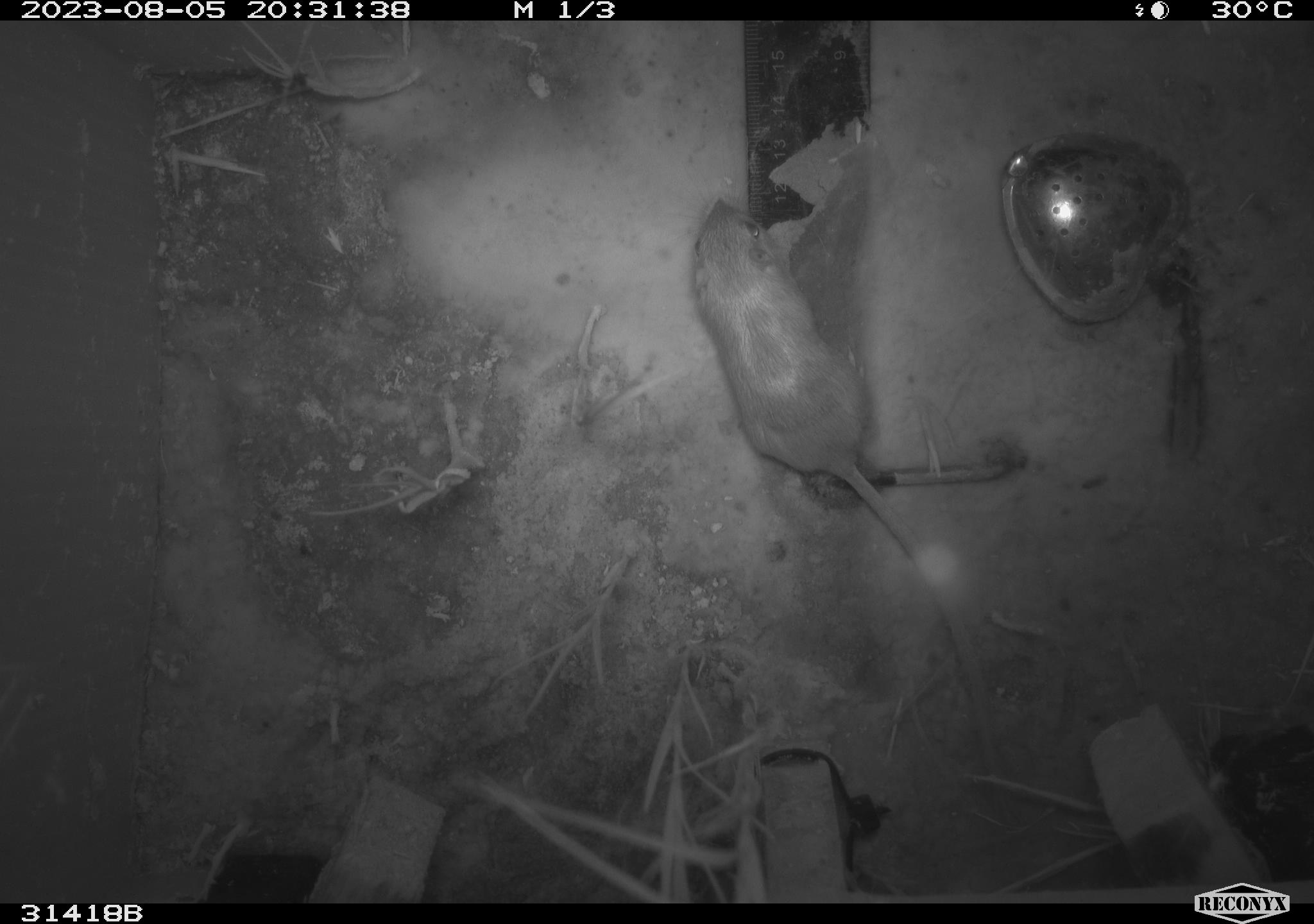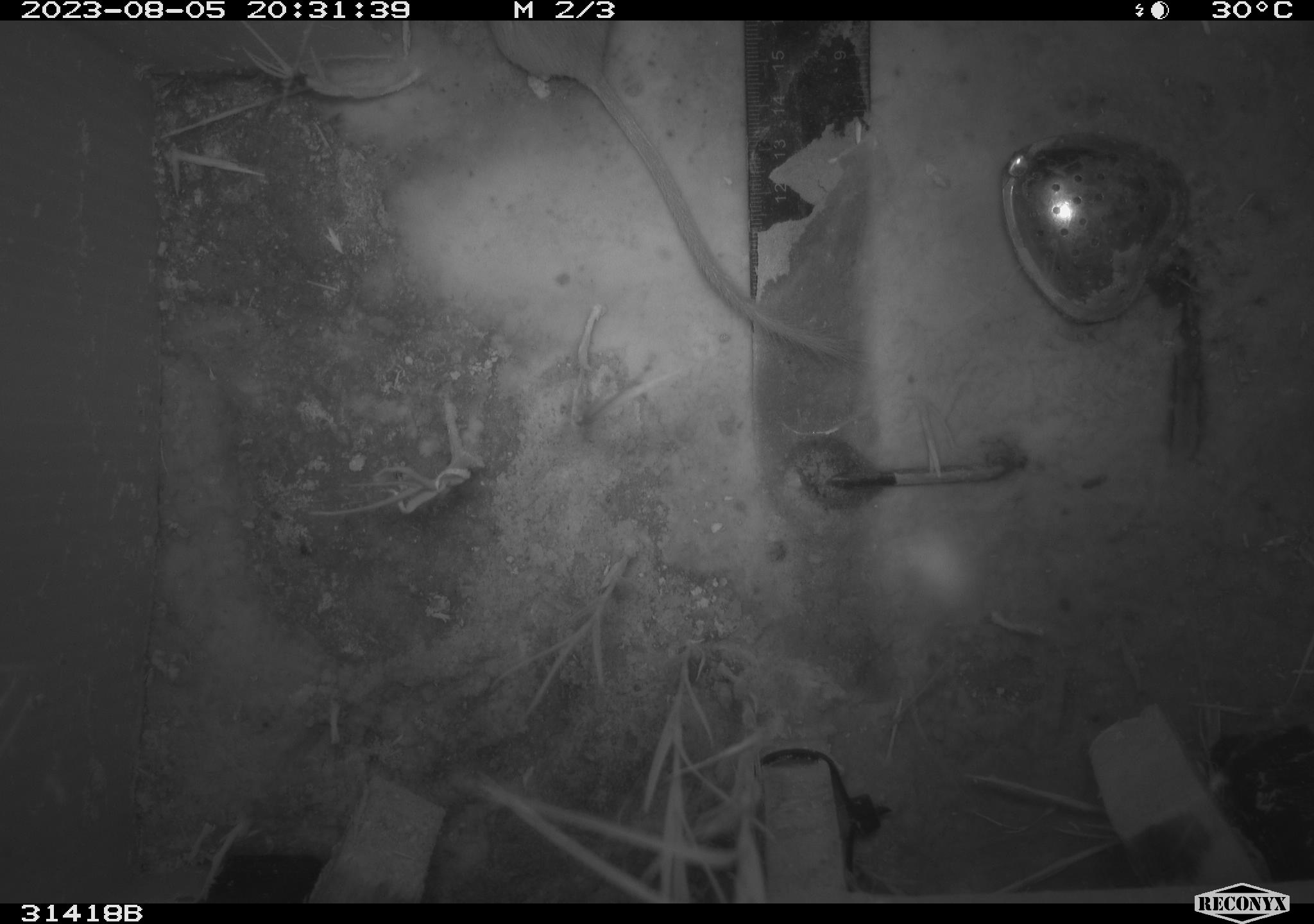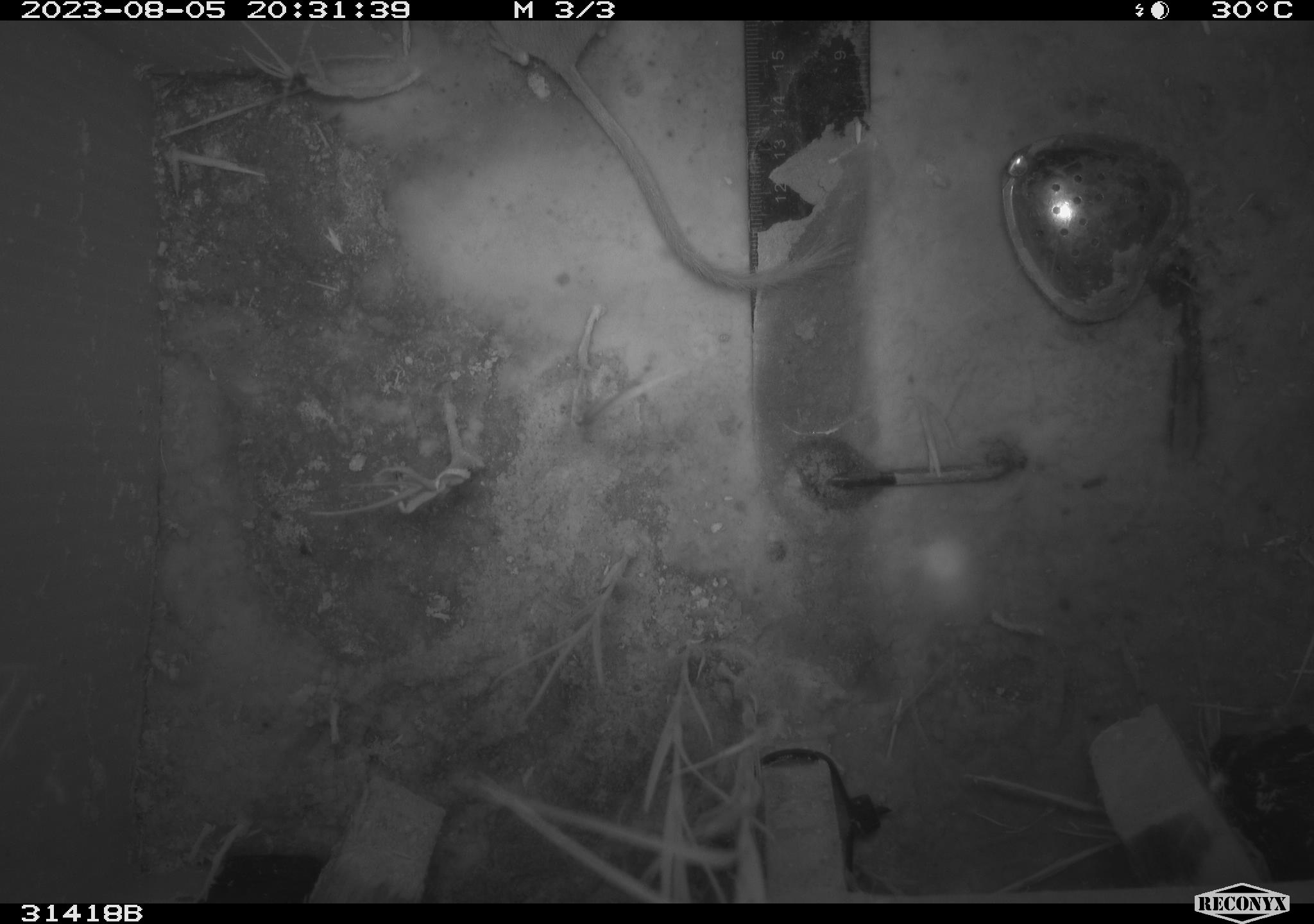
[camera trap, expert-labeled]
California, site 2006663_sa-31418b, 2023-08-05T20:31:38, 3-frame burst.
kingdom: Animalia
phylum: Chordata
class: Mammalia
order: Rodentia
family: Heteromyidae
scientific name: Heteromyidae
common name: kangaroo rats and pocket mice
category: heteromyidae family